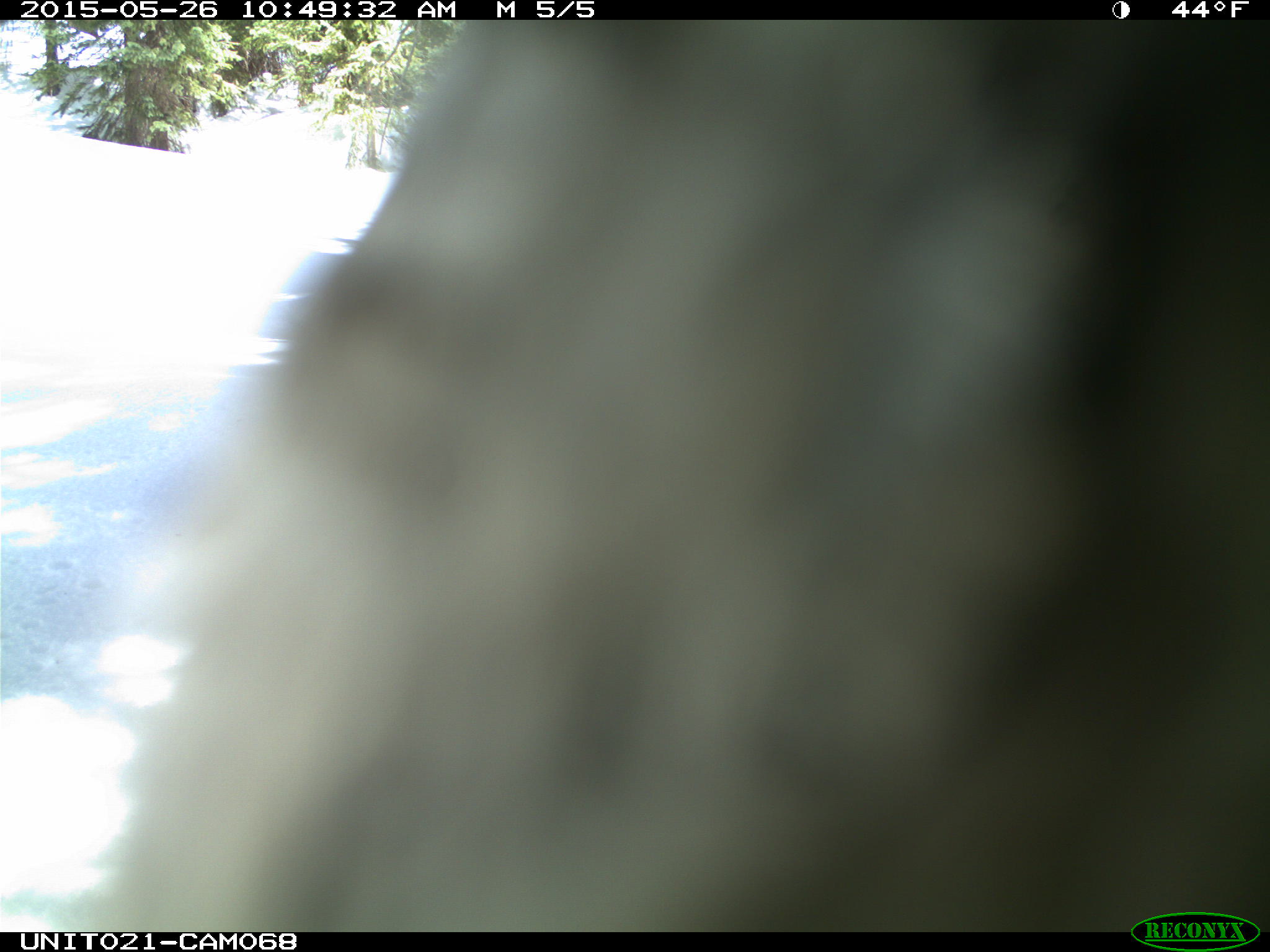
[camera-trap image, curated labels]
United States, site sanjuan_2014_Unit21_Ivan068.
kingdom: Animalia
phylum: Chordata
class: Aves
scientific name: Aves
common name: birds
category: unidentified bird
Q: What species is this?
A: Unidentified bird (birds) (Aves).